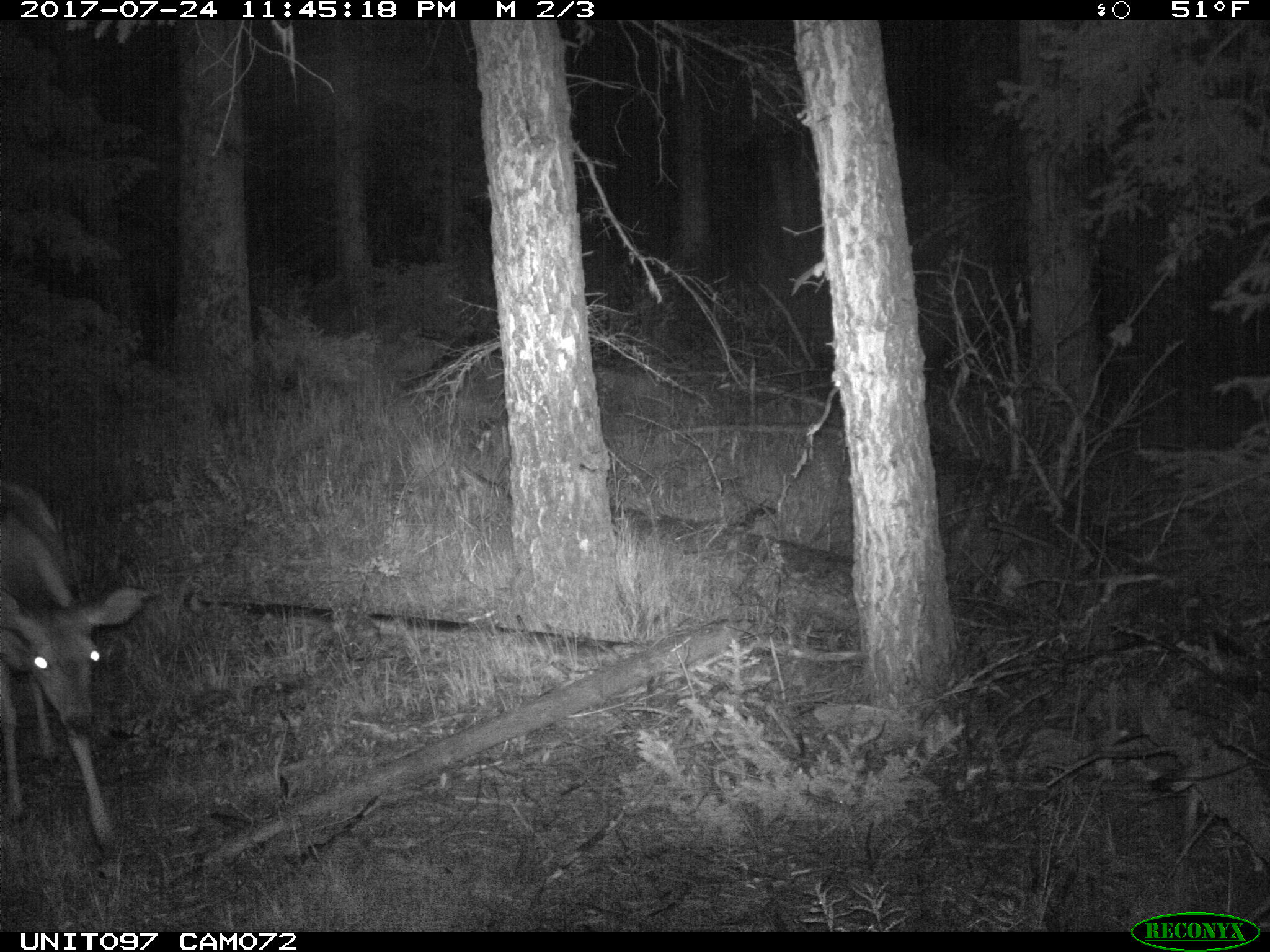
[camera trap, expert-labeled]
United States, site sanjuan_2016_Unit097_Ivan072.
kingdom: Animalia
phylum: Chordata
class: Mammalia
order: Artiodactyla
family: Cervidae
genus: Odocoileus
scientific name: Odocoileus hemionus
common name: mule deer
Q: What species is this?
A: Odocoileus hemionus (mule deer).